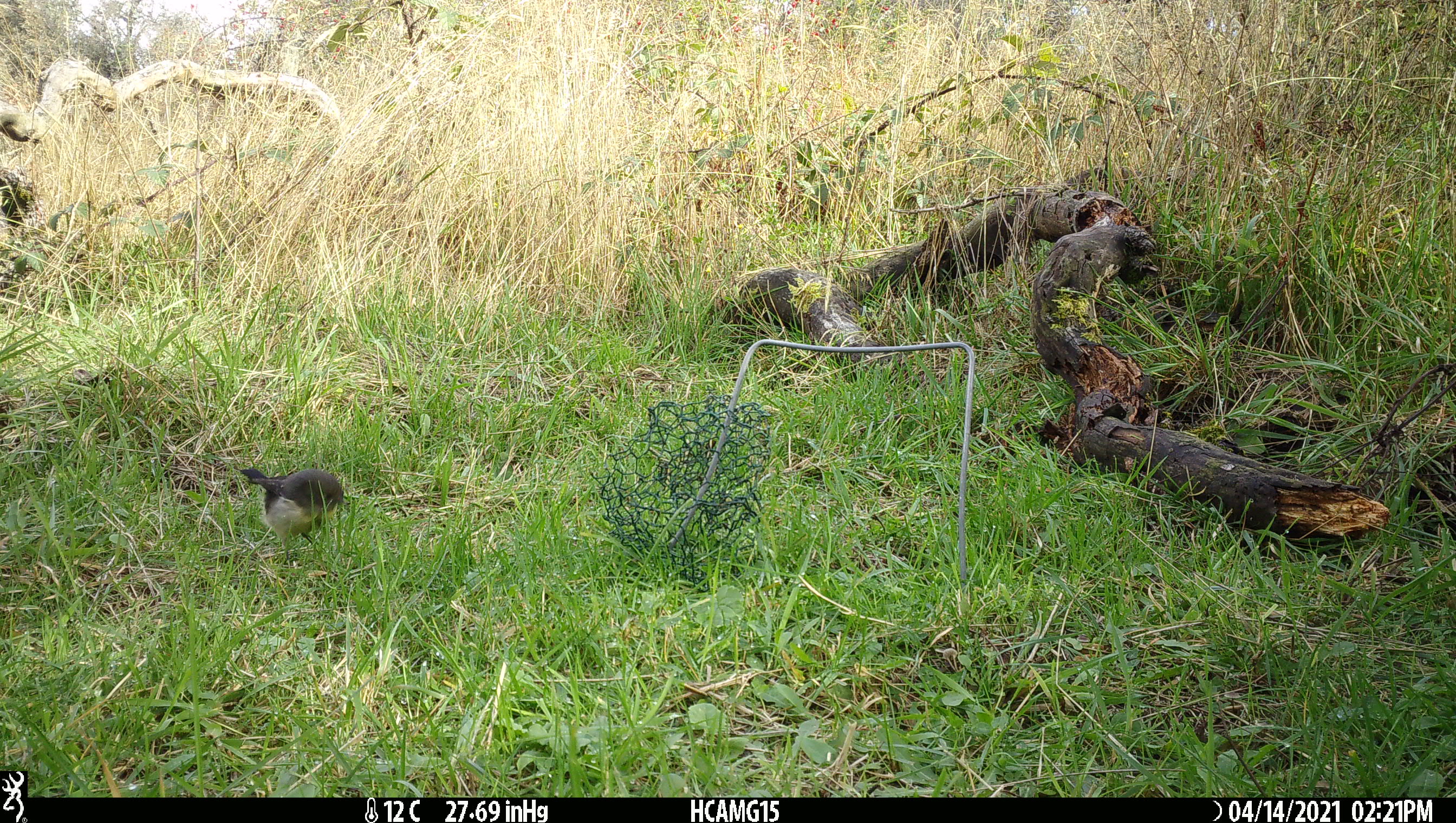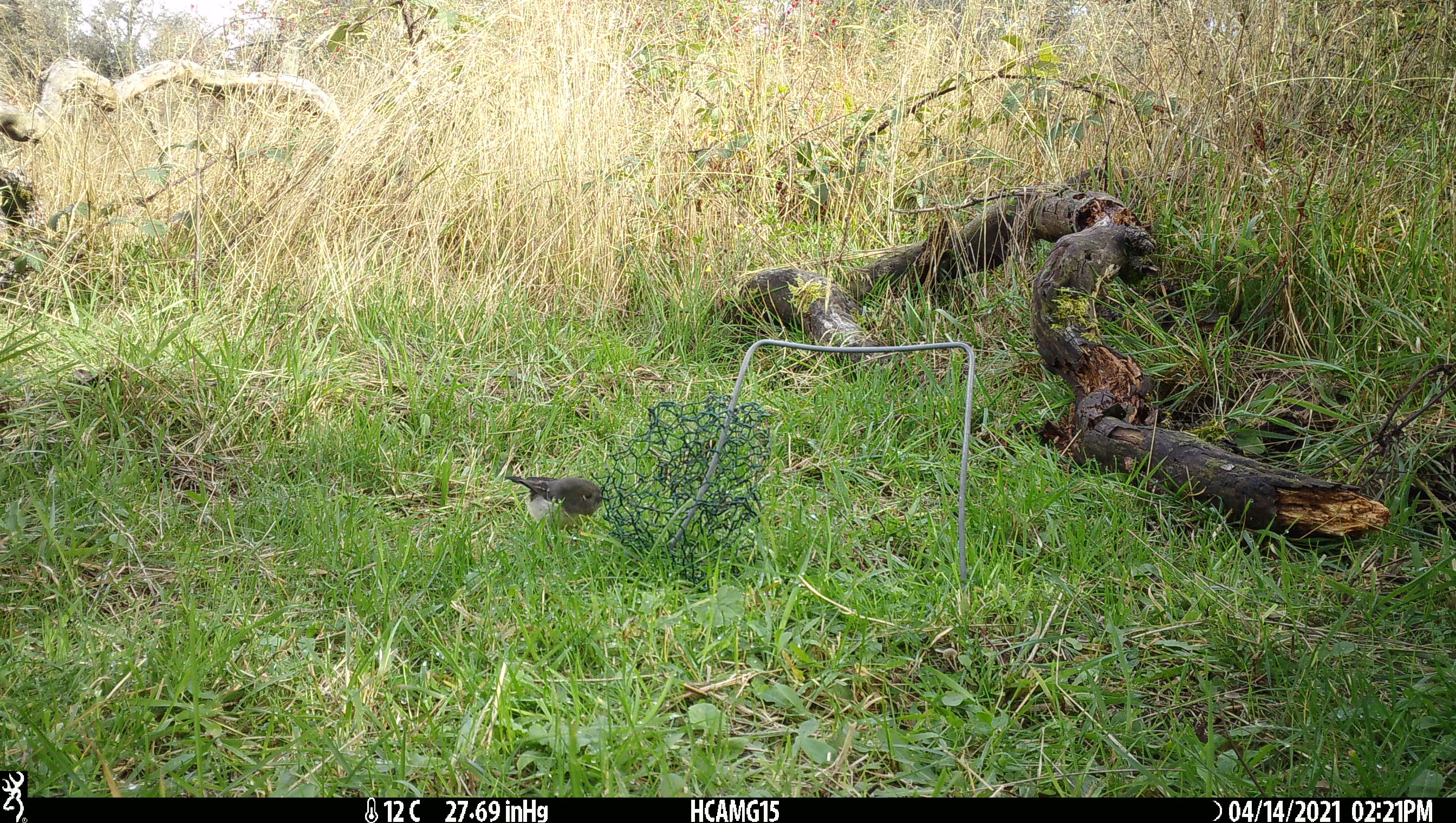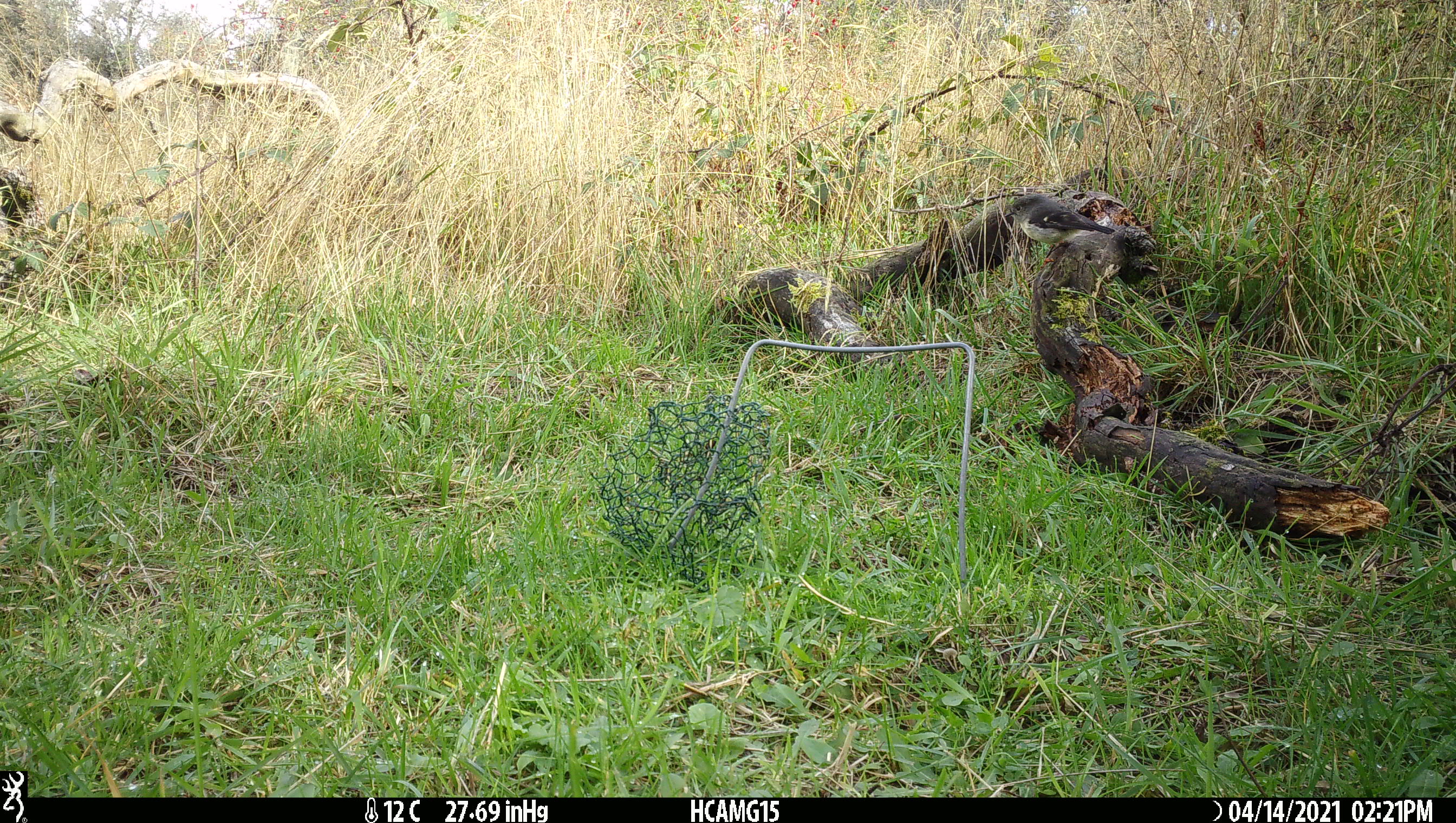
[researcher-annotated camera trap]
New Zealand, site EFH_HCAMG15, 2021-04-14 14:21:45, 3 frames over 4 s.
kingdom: Animalia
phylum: Chordata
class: Aves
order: Passeriformes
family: Petroicidae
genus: Petroica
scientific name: Petroica macrocephala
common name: tomtit